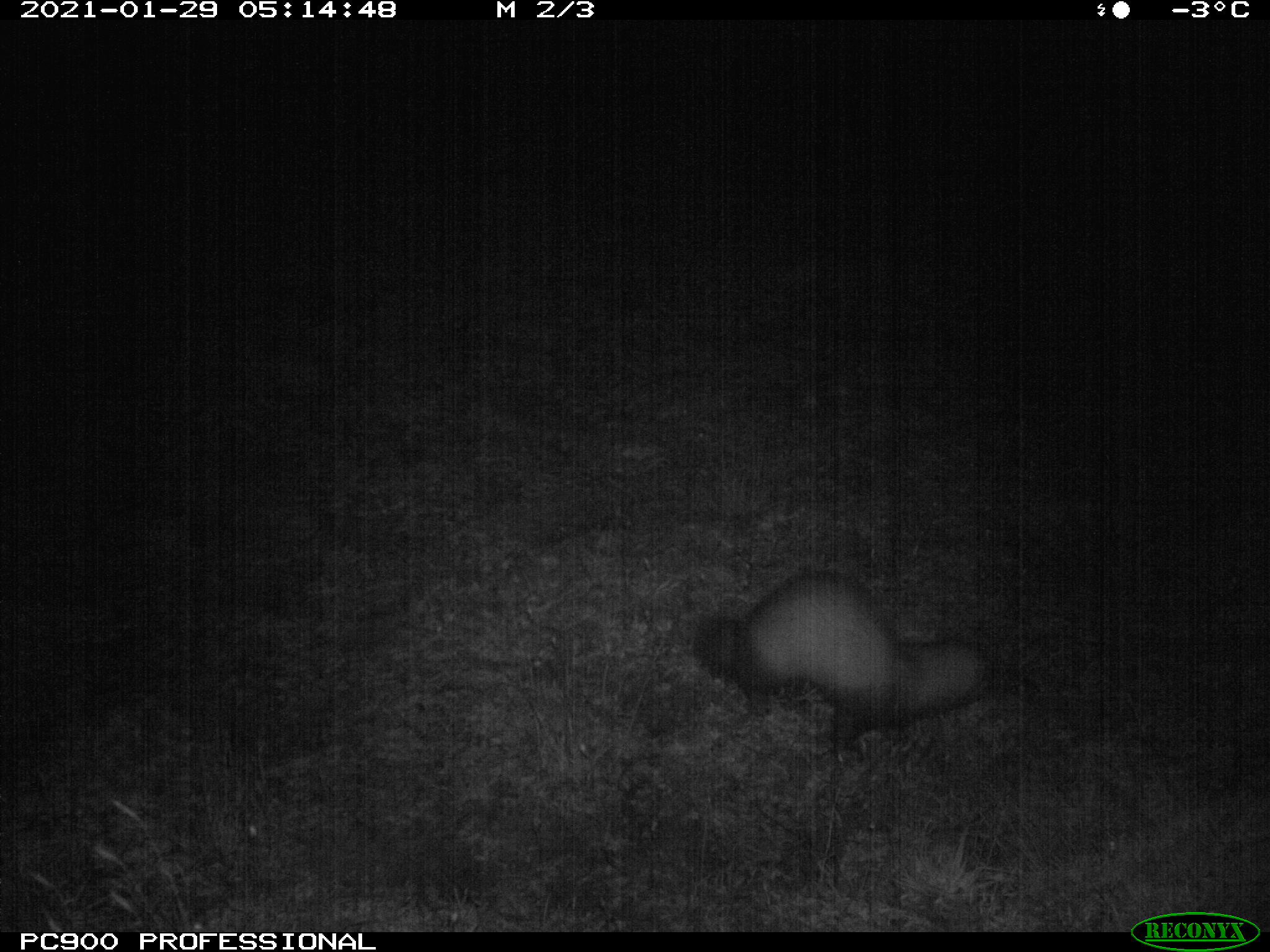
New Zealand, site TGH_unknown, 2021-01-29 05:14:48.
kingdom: Animalia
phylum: Chordata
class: Mammalia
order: Carnivora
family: Mustelidae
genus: Mustela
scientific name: Mustela furo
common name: ferret